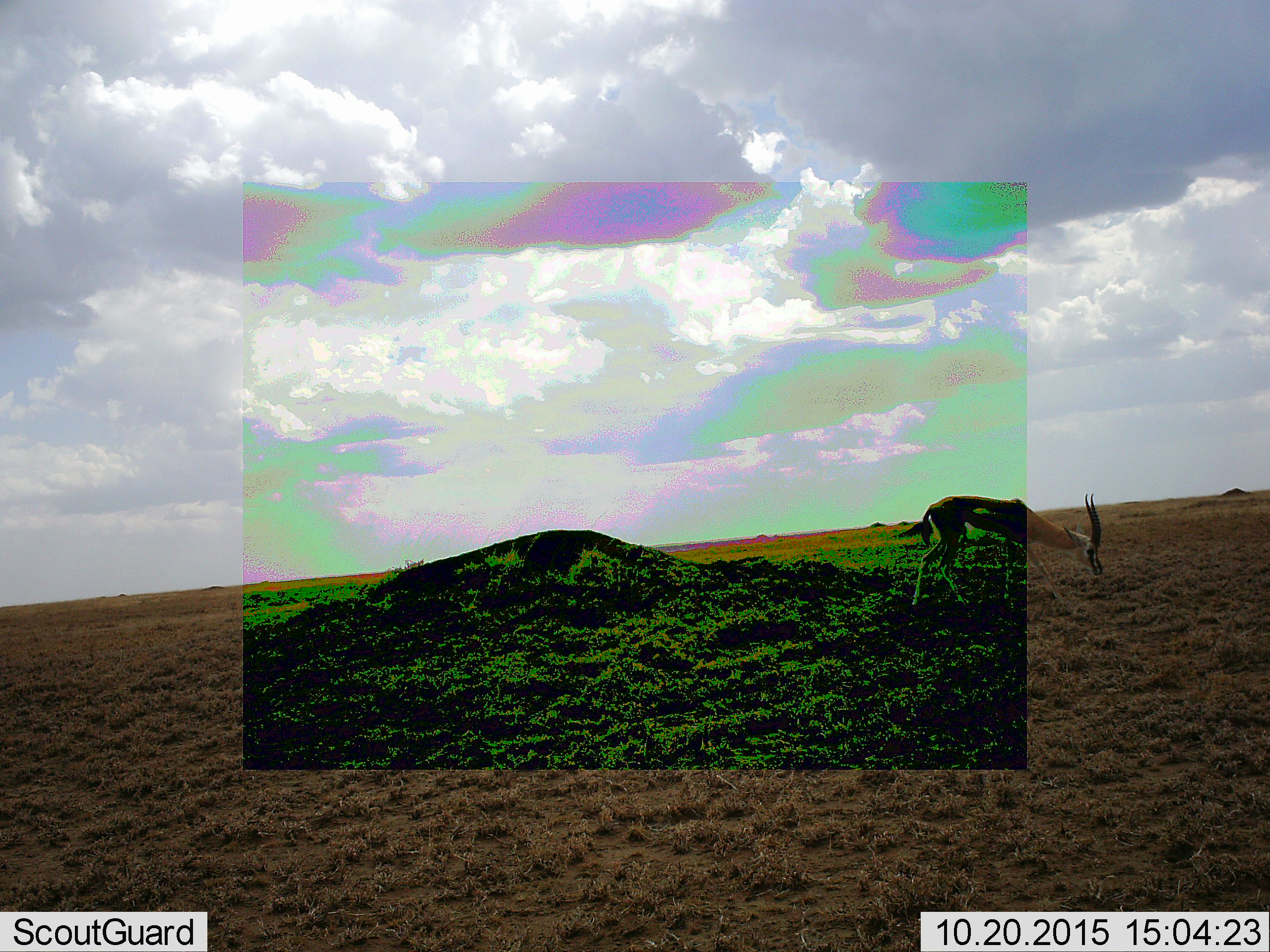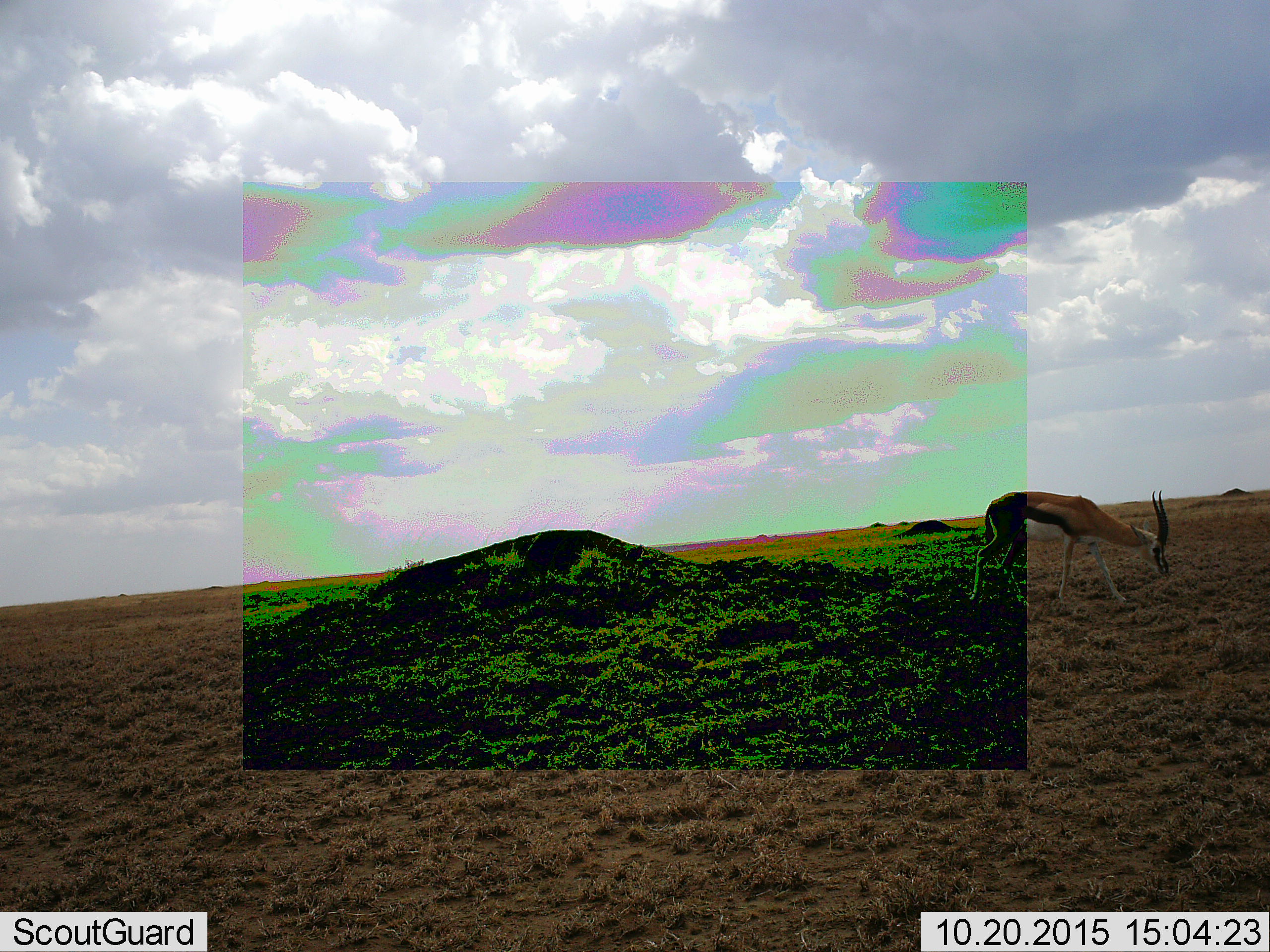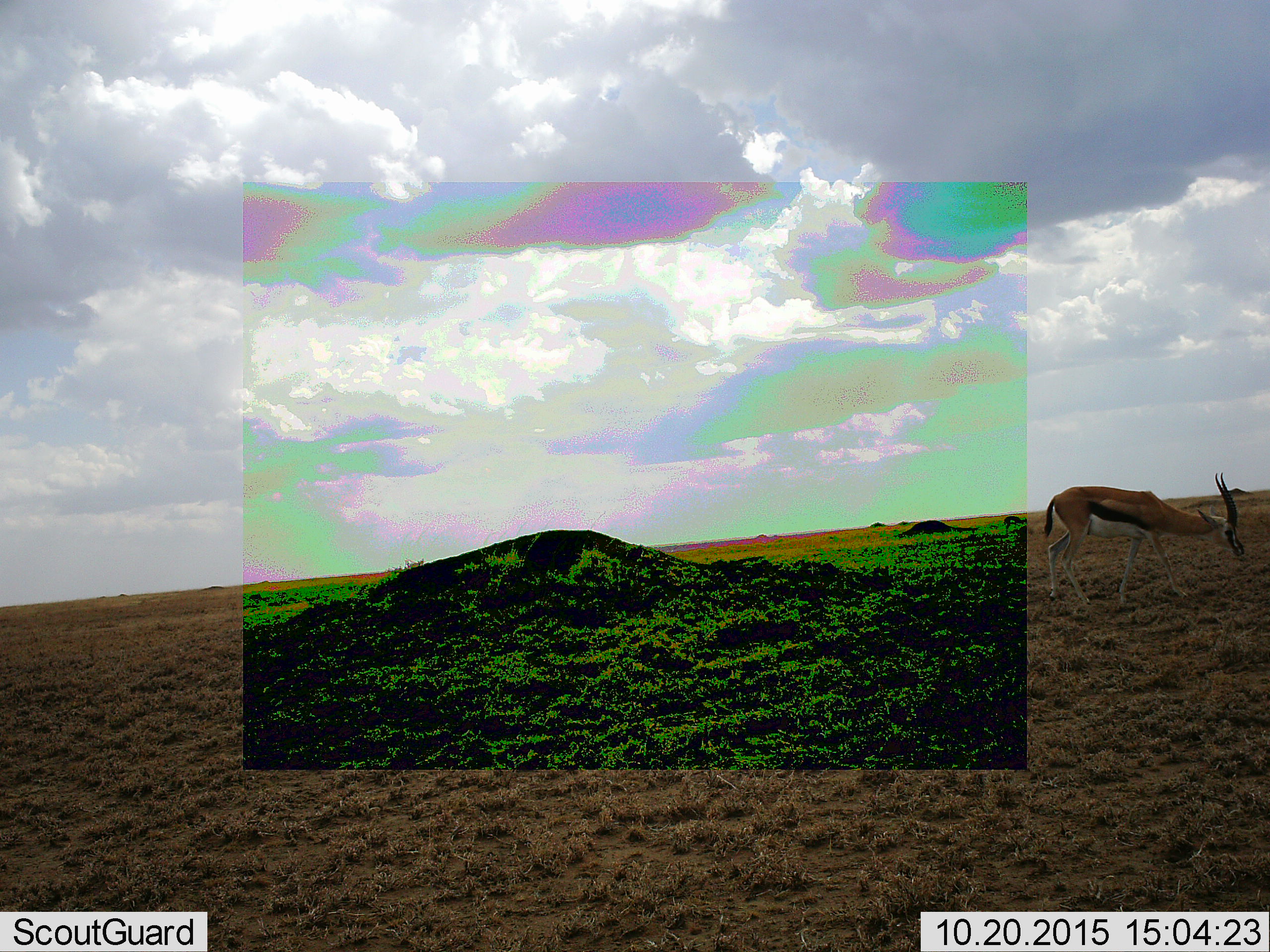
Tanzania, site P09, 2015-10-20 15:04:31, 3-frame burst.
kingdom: Animalia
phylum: Chordata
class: Mammalia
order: Artiodactyla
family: Bovidae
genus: Eudorcas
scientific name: Eudorcas thomsonii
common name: thomson's gazelle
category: gazellethomsons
Gazellethomsons (thomson's gazelle) (Eudorcas thomsonii), count 1. Behavior (volunteer vote fractions): standing 0%, resting 0%, moving 86%, interacting 0%. Young present (vote fraction): 0%. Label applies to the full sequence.